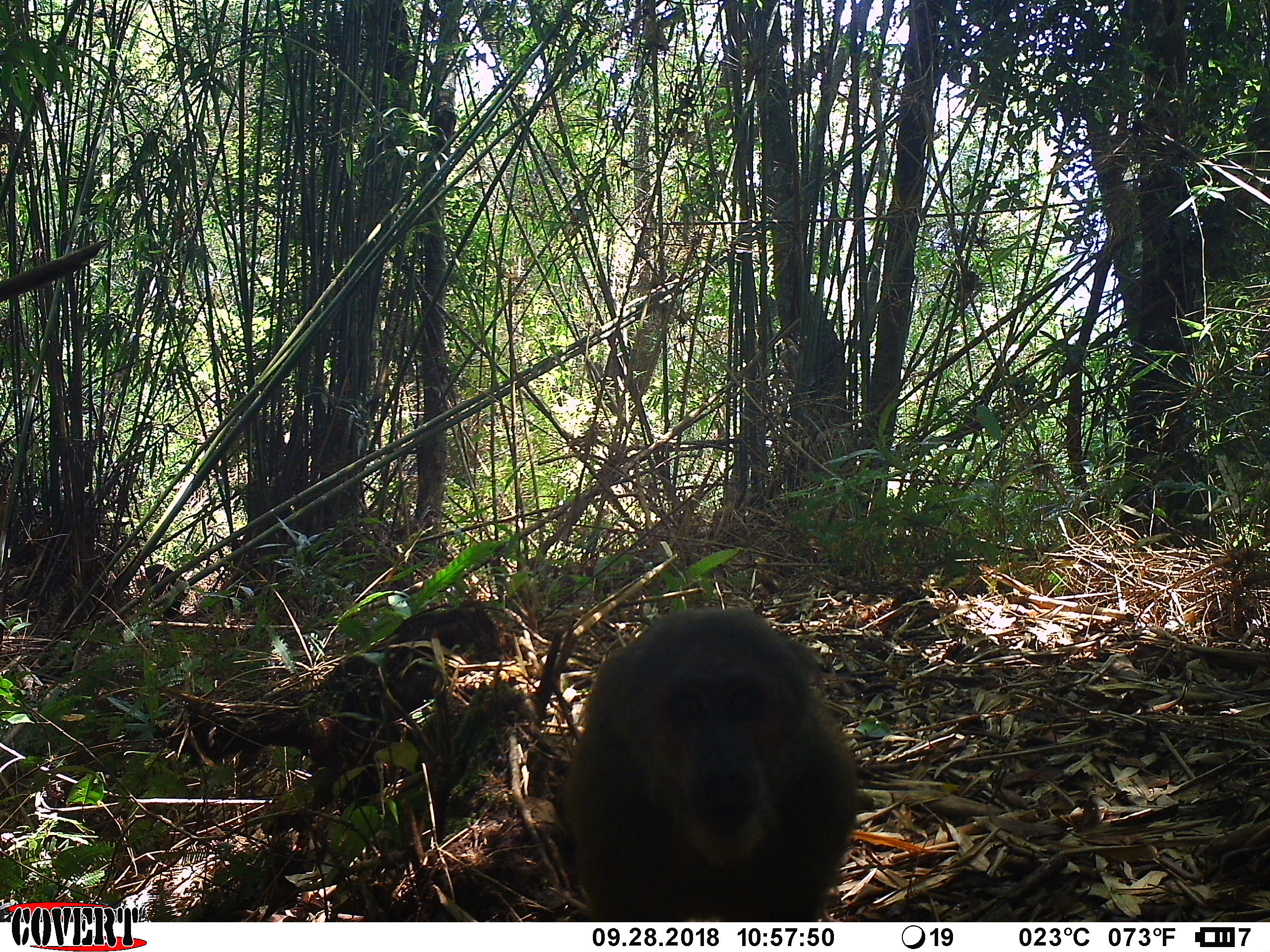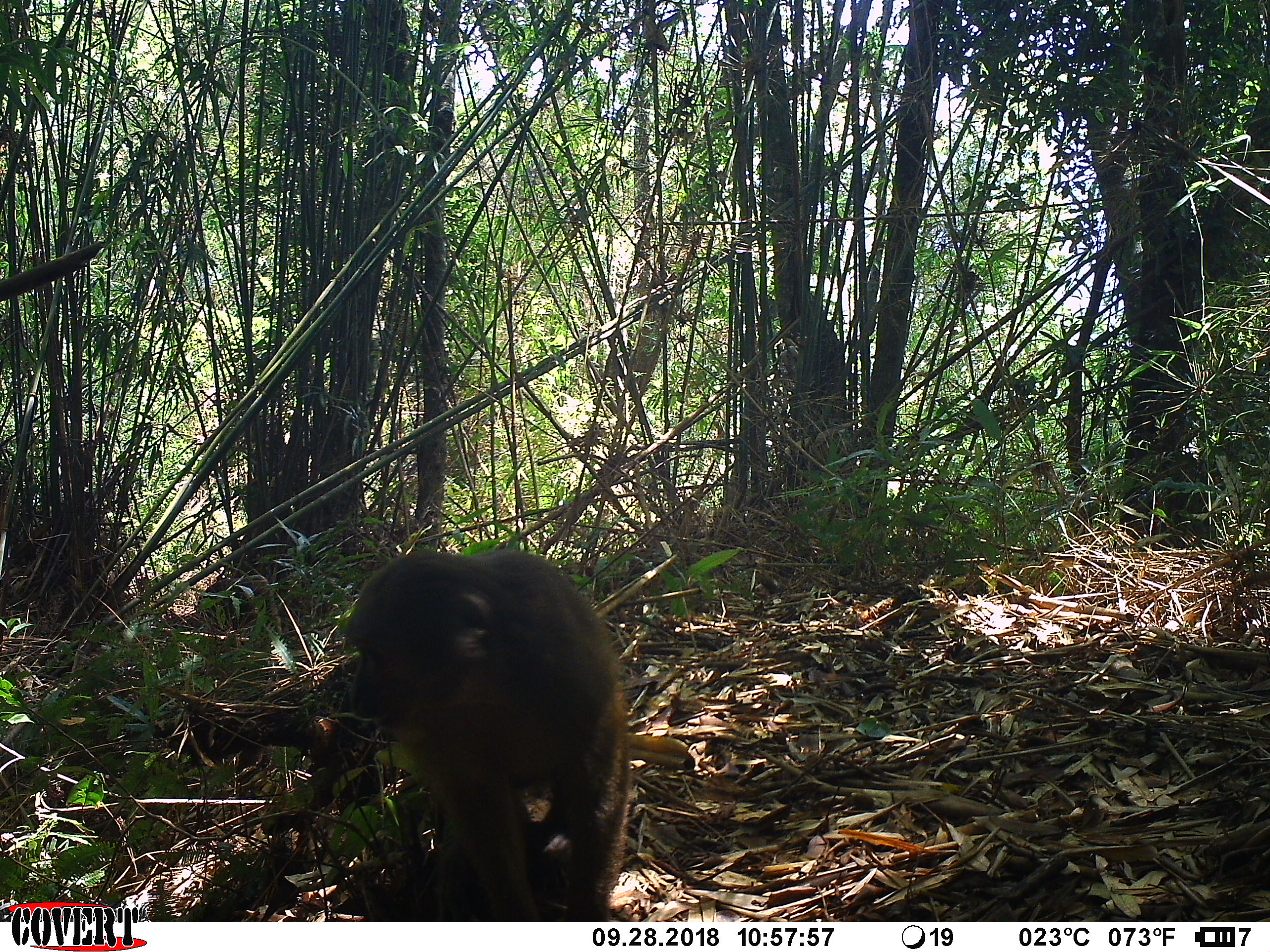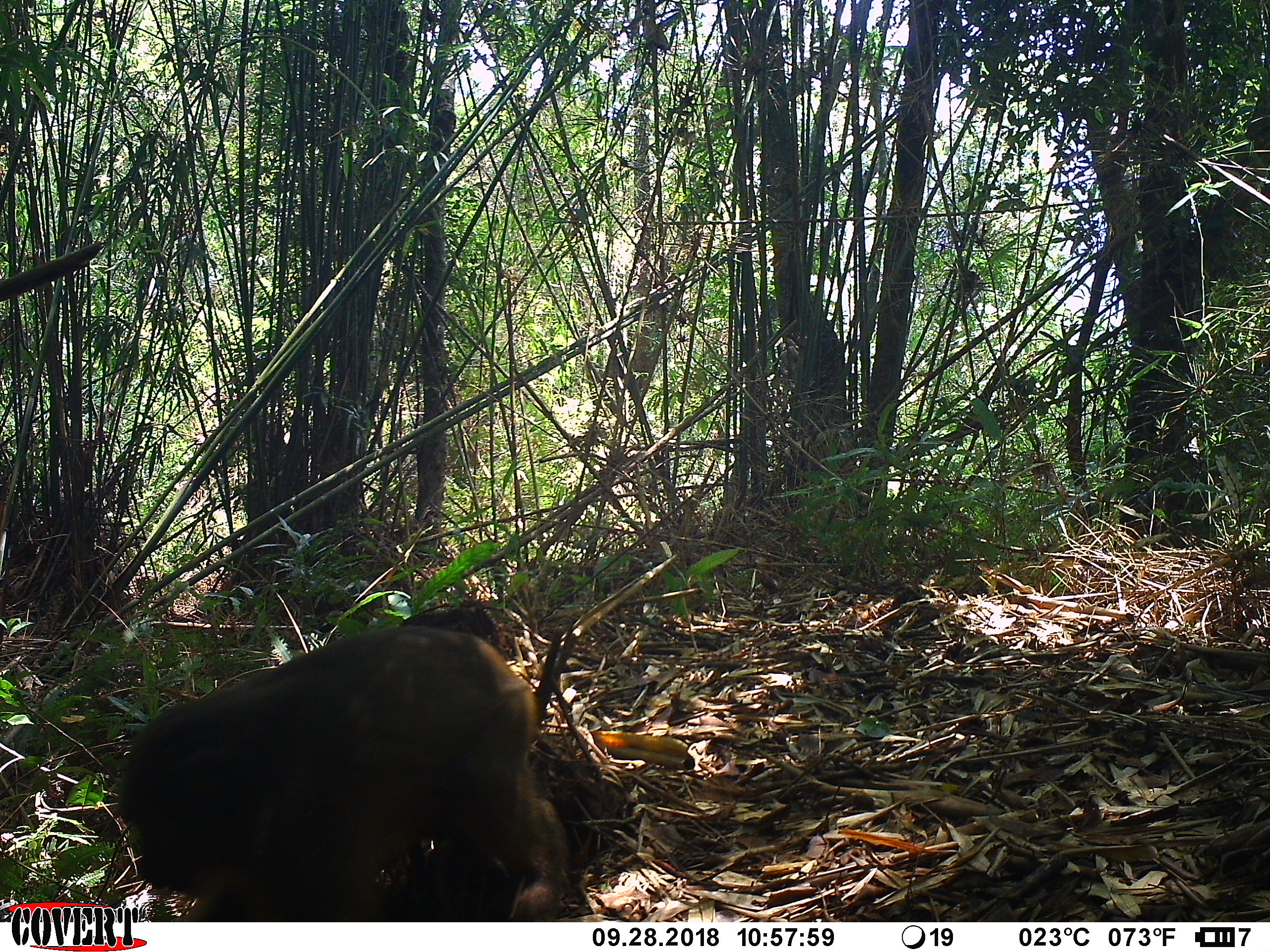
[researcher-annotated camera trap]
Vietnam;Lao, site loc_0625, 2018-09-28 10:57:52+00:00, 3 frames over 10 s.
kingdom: Animalia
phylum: Chordata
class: Mammalia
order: Primates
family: Cercopithecidae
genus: Macaca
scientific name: Macaca arctoides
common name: stump-tailed macaque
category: stump tailed macaque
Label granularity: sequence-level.